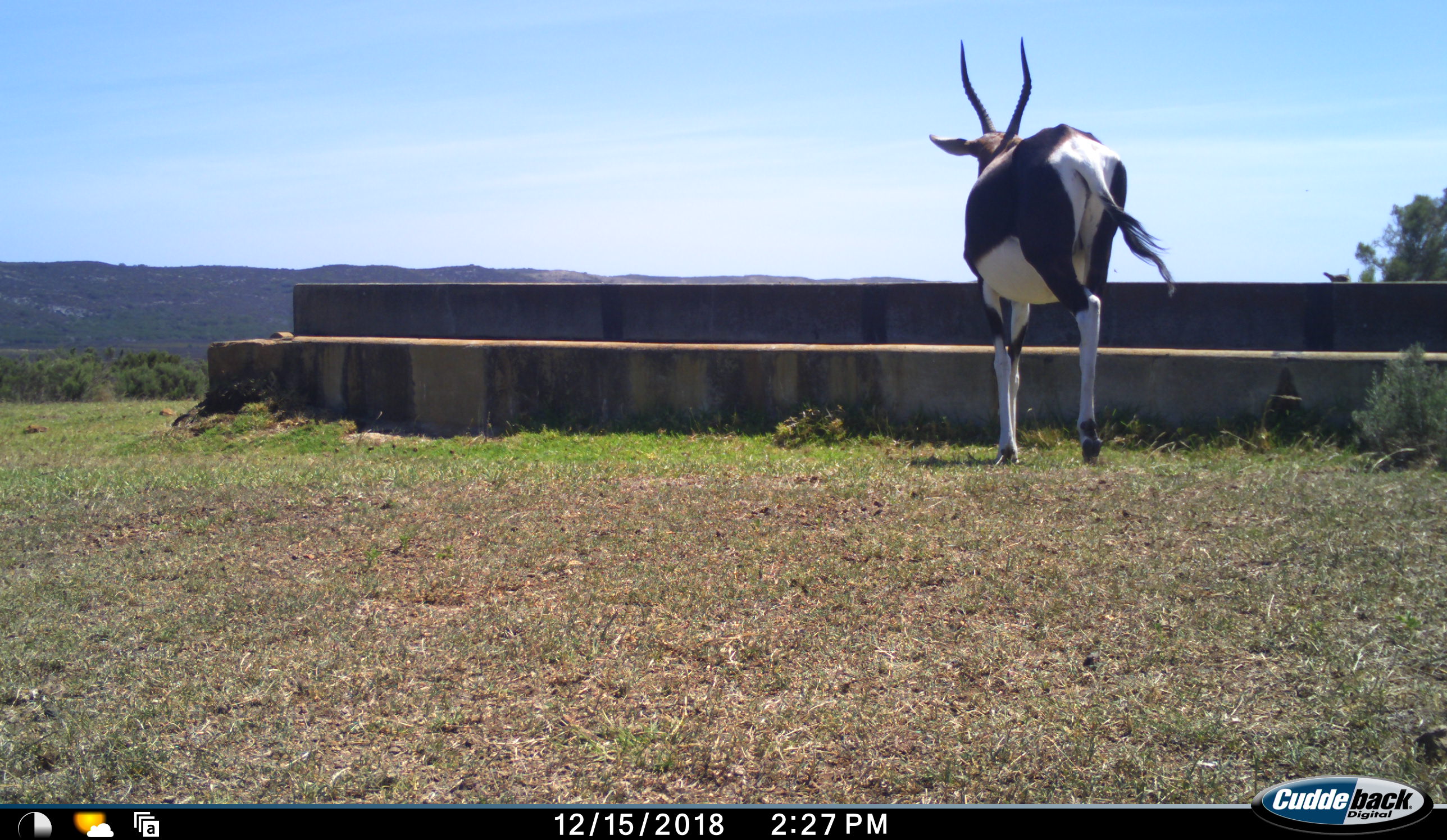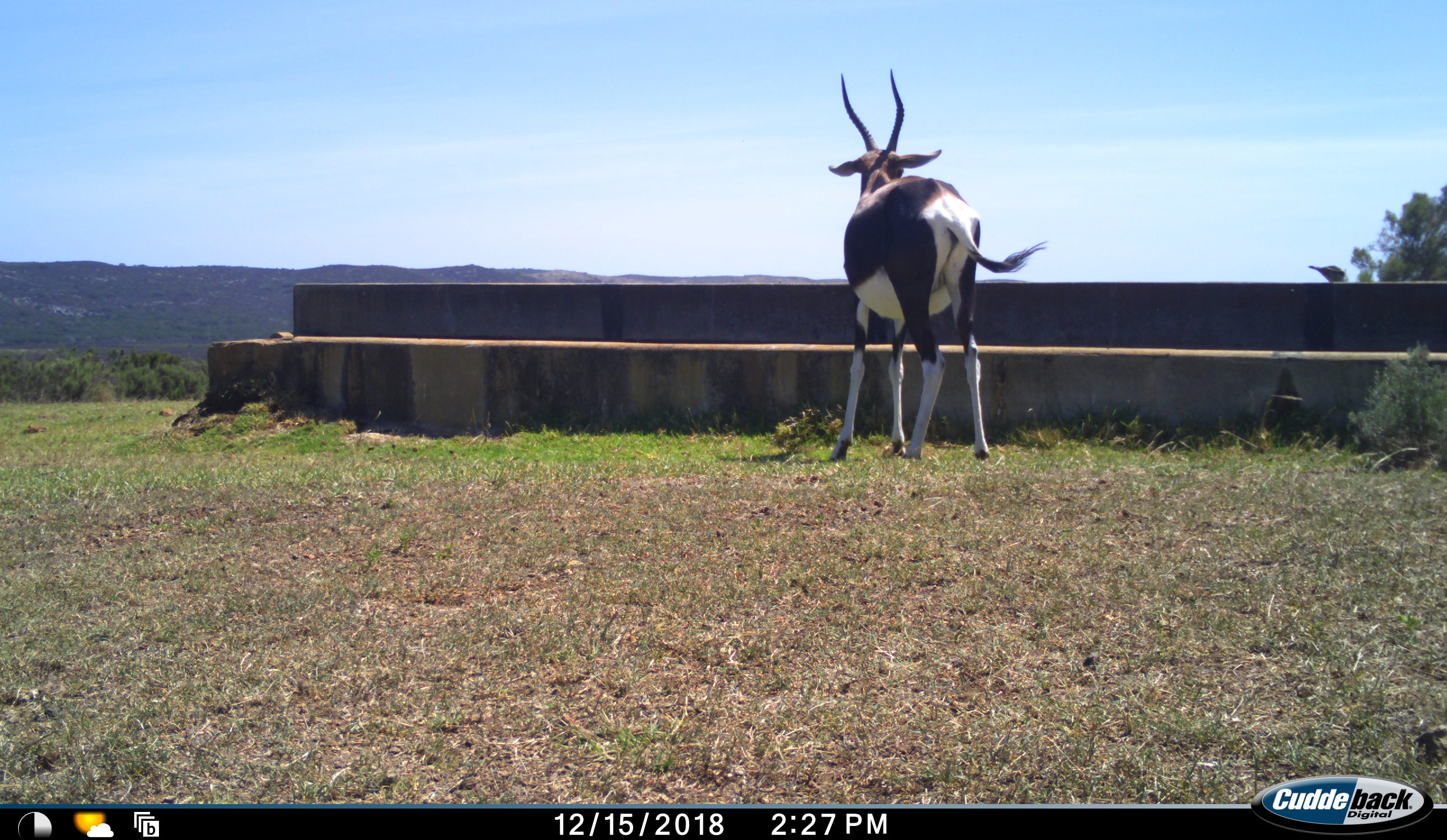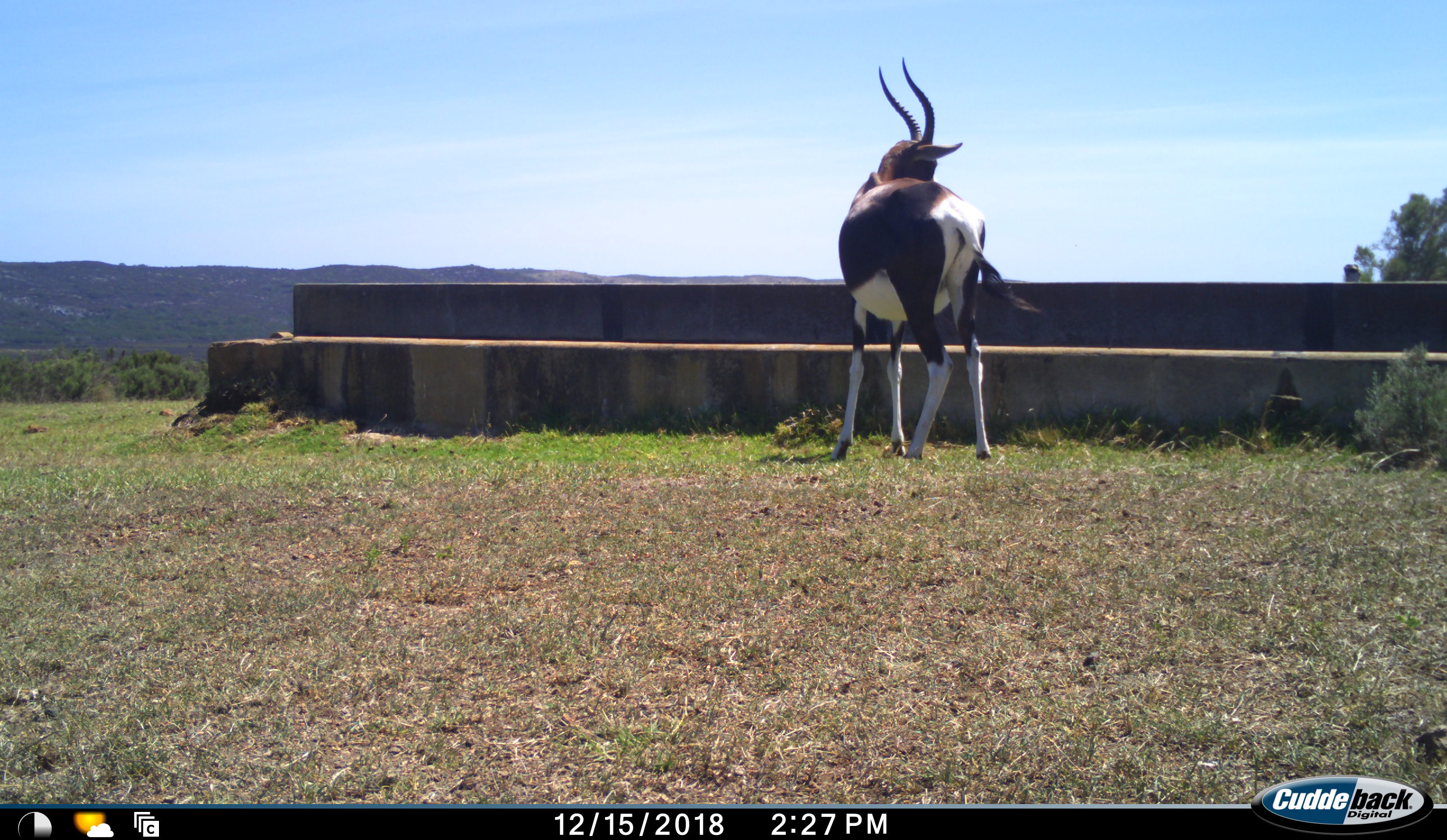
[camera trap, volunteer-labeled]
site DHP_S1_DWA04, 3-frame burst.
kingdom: Animalia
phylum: Chordata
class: Mammalia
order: Artiodactyla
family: Bovidae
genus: Damaliscus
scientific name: Damaliscus pygargus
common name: bontebok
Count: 1.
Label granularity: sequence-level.